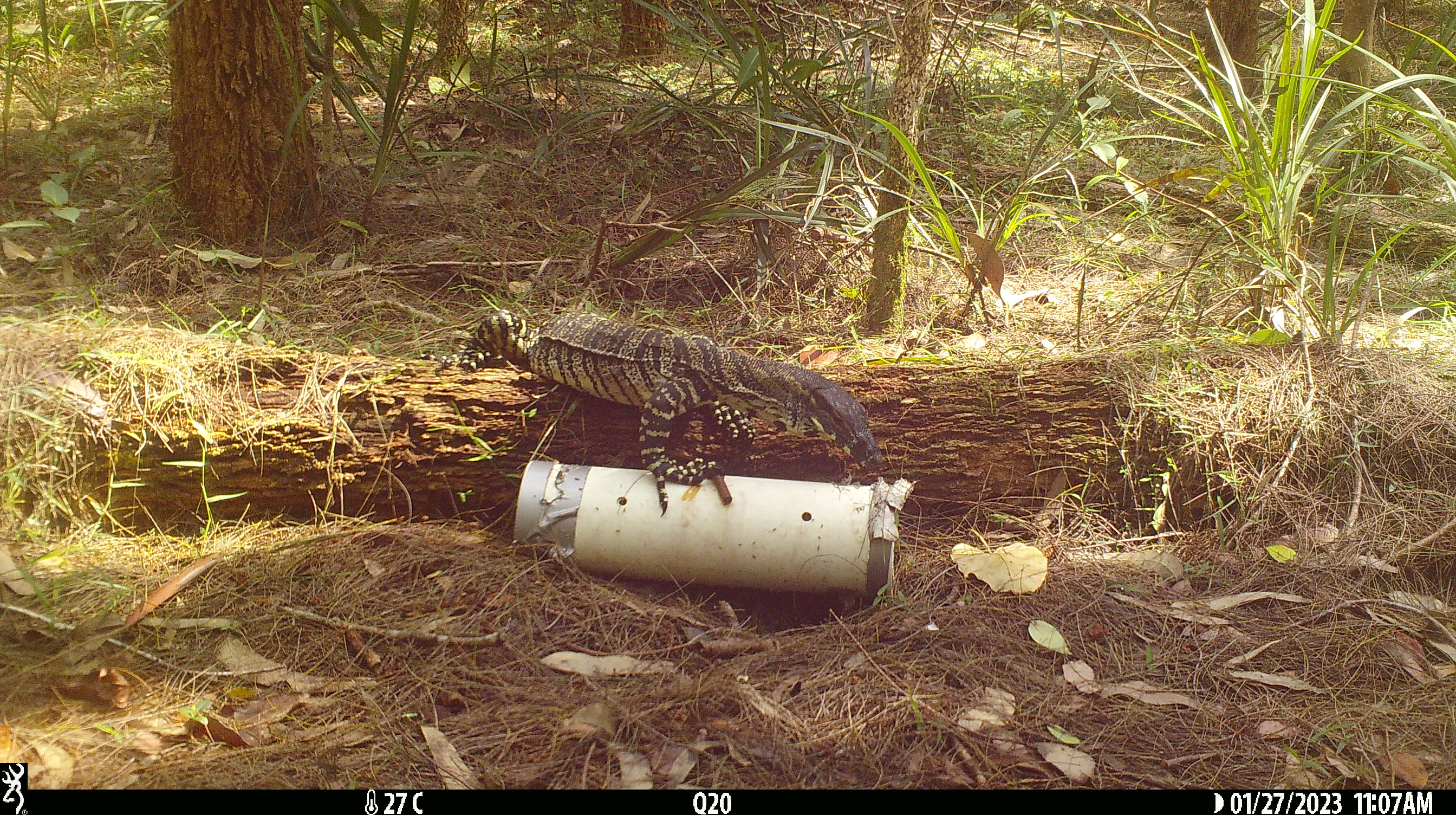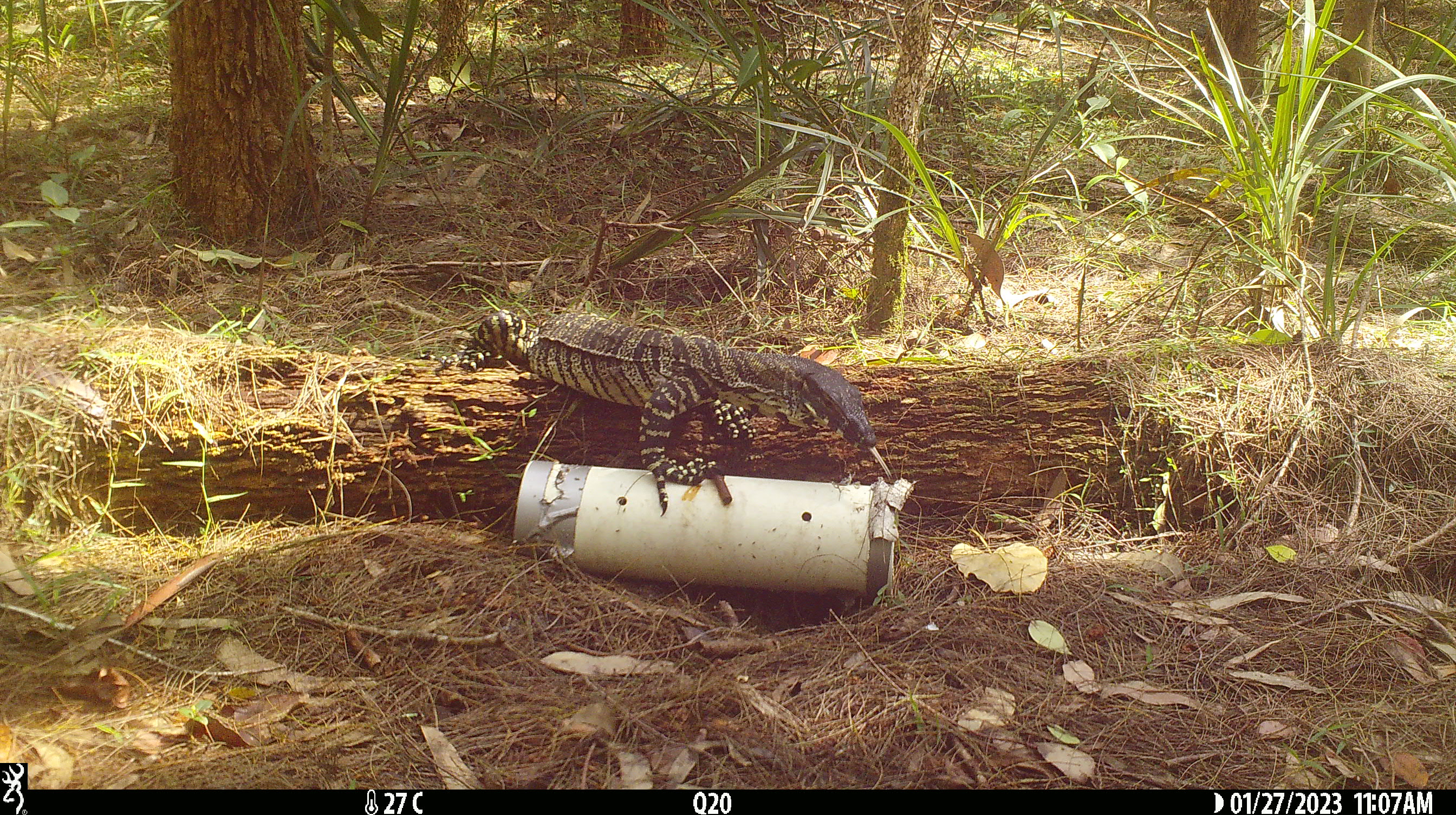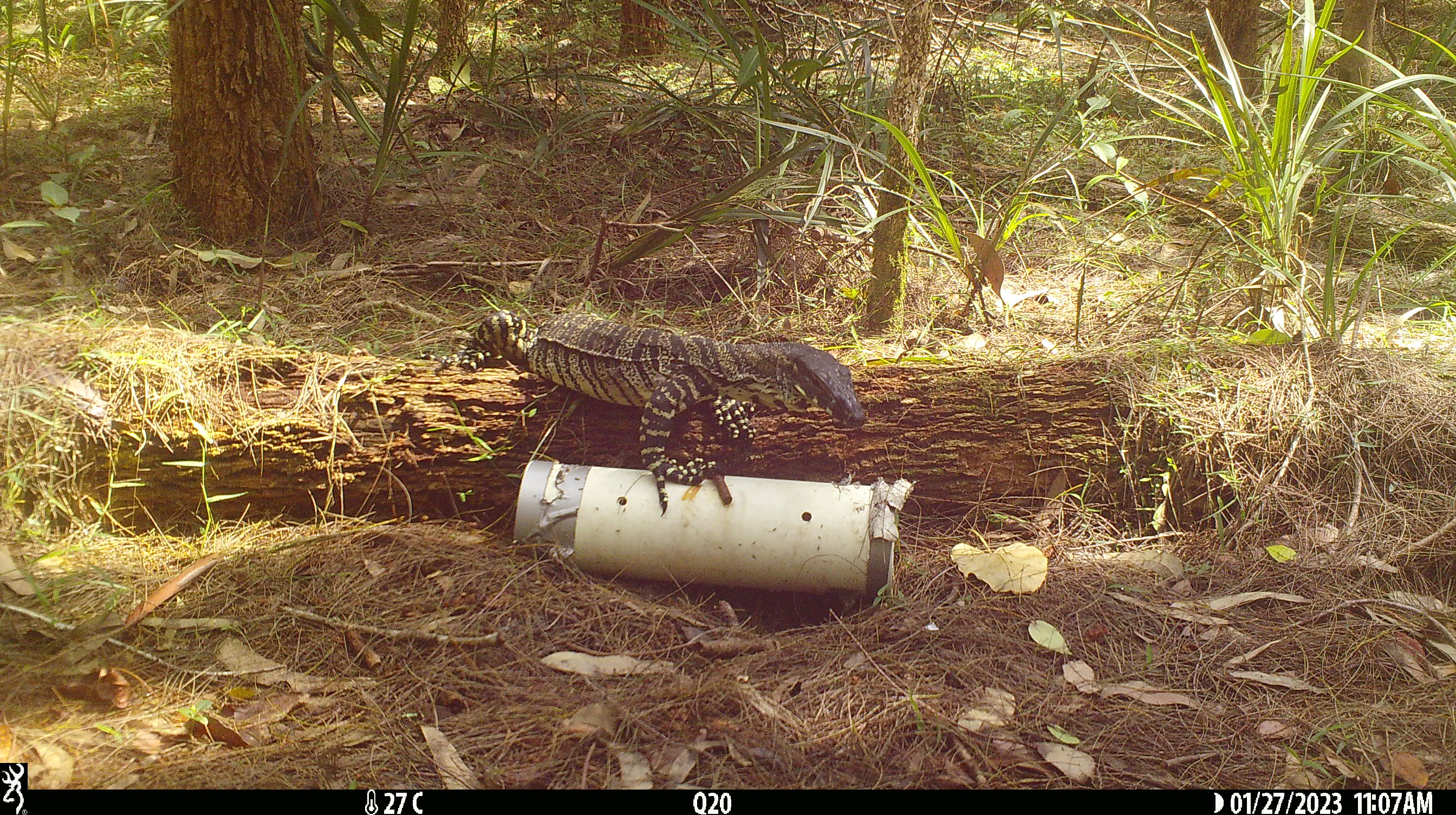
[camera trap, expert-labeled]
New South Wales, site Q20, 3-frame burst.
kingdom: Animalia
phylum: Chordata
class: Reptilia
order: Squamata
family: Varanidae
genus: Varanus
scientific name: Varanus varius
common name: lace monitor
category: goanna